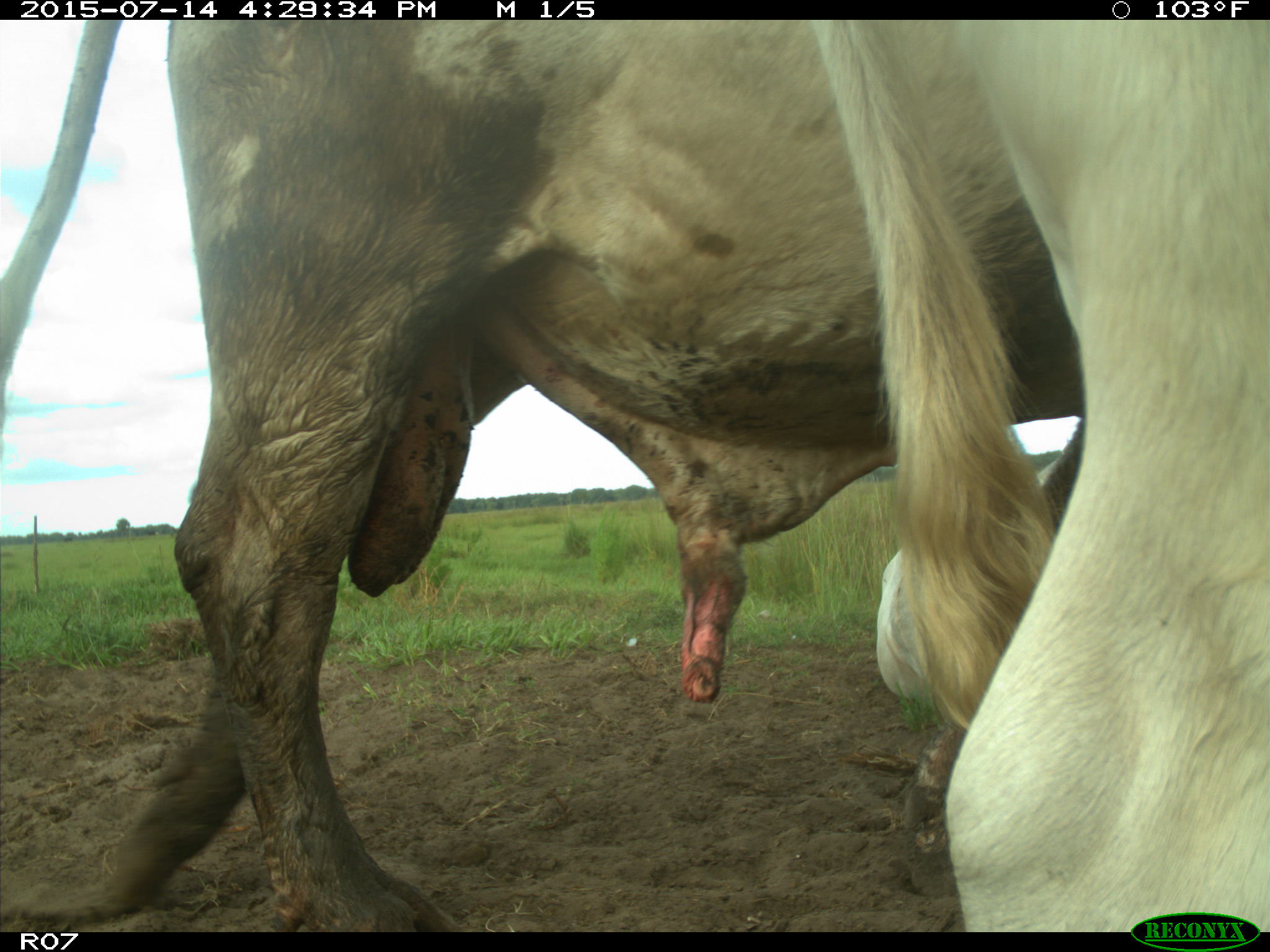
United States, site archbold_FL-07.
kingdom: Animalia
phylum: Chordata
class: Mammalia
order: Artiodactyla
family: Bovidae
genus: Bos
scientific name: Bos taurus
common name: domestic cow